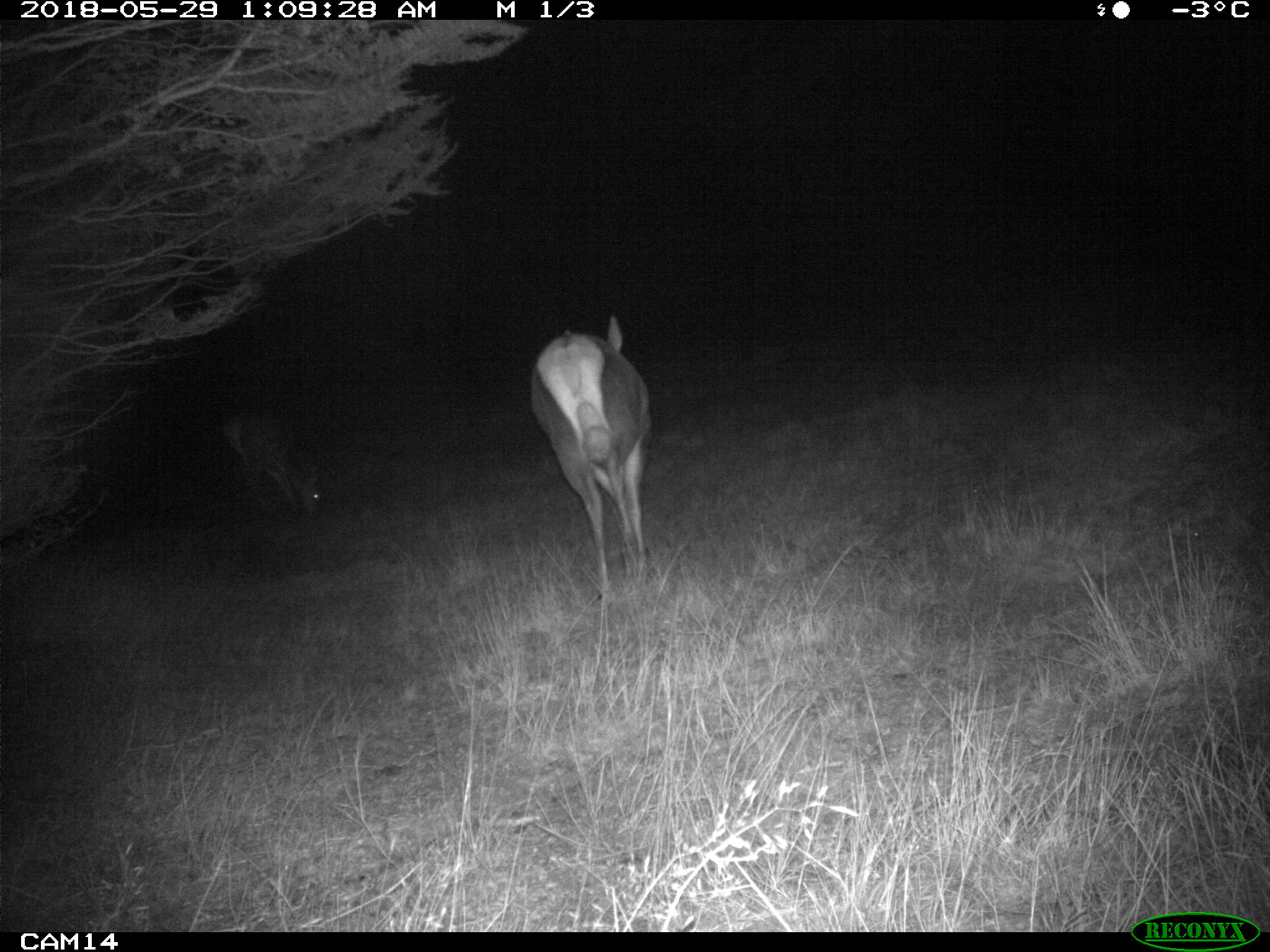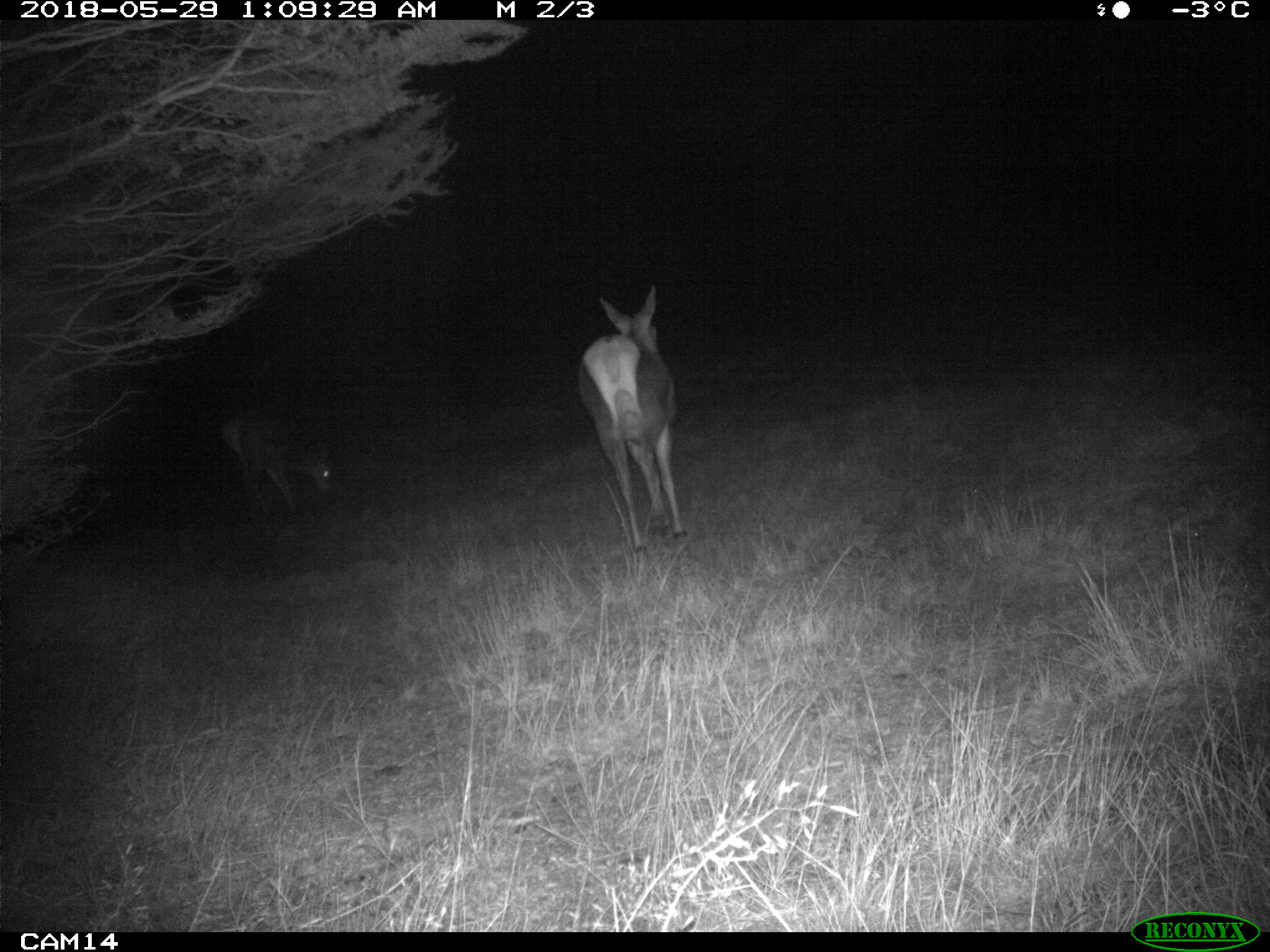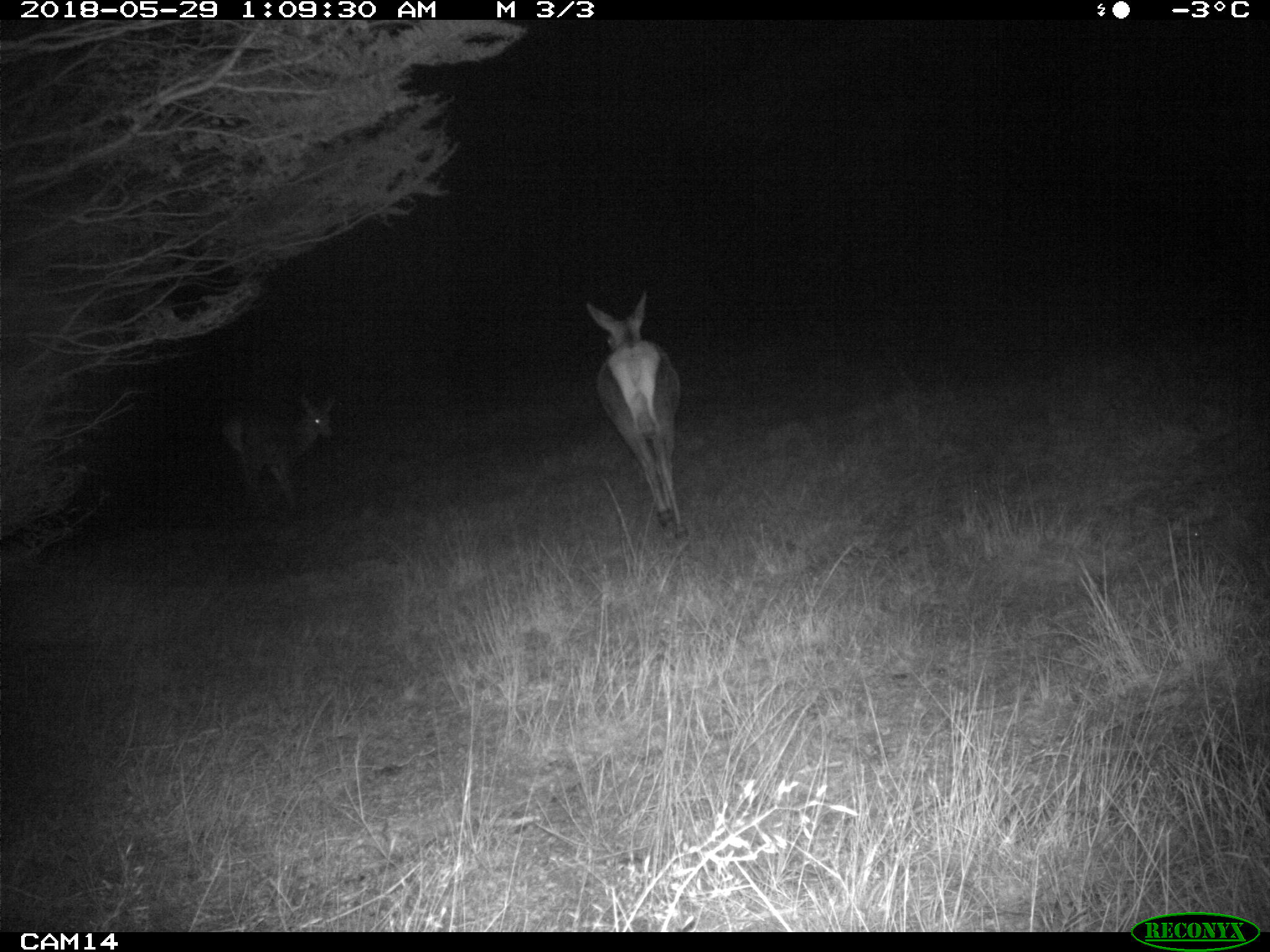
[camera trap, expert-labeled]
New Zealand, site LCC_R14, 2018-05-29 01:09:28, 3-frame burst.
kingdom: Animalia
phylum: Chordata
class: Mammalia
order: Artiodactyla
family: Cervidae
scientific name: Cervidae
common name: deer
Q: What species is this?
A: Deer (Cervidae).